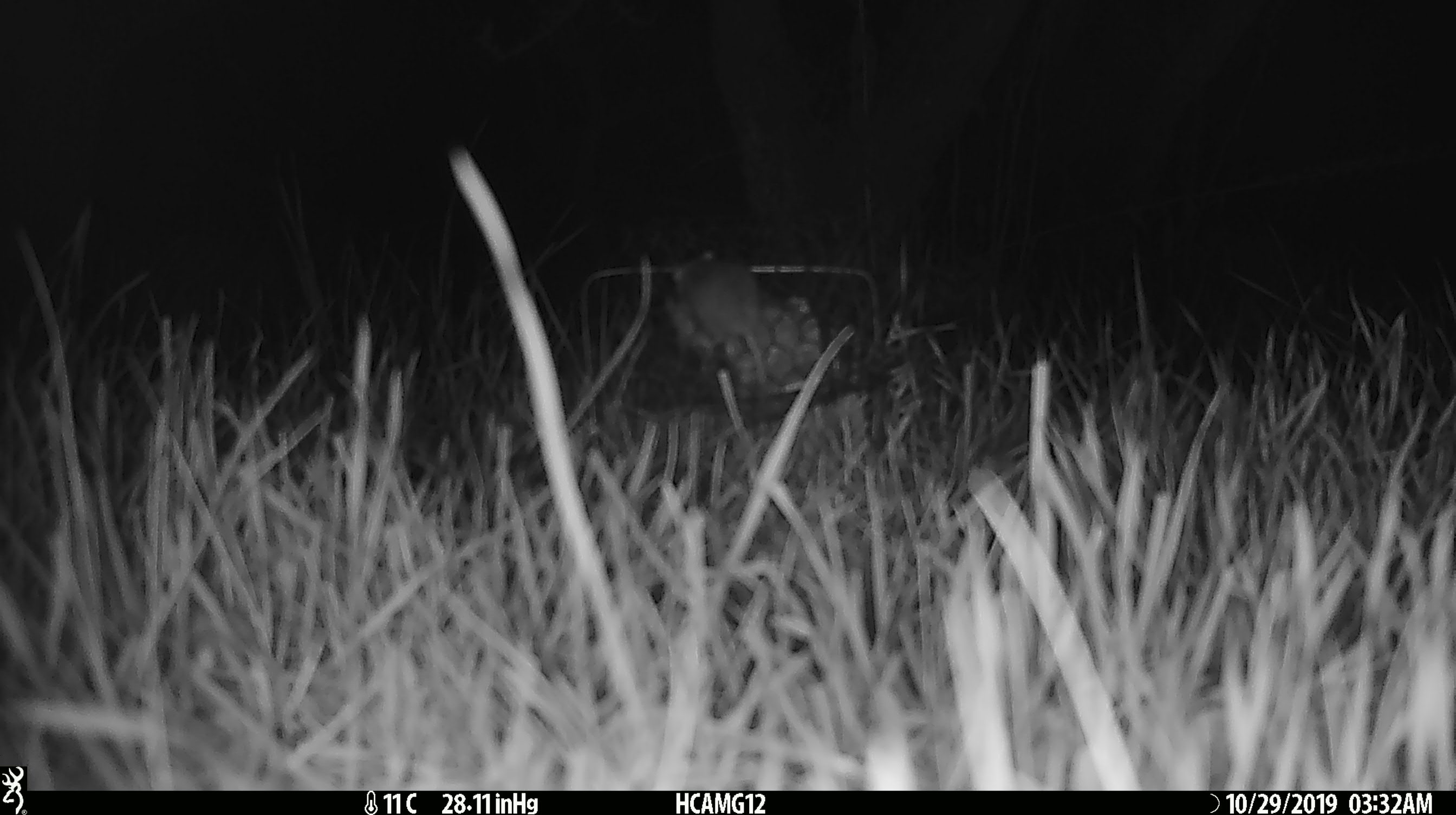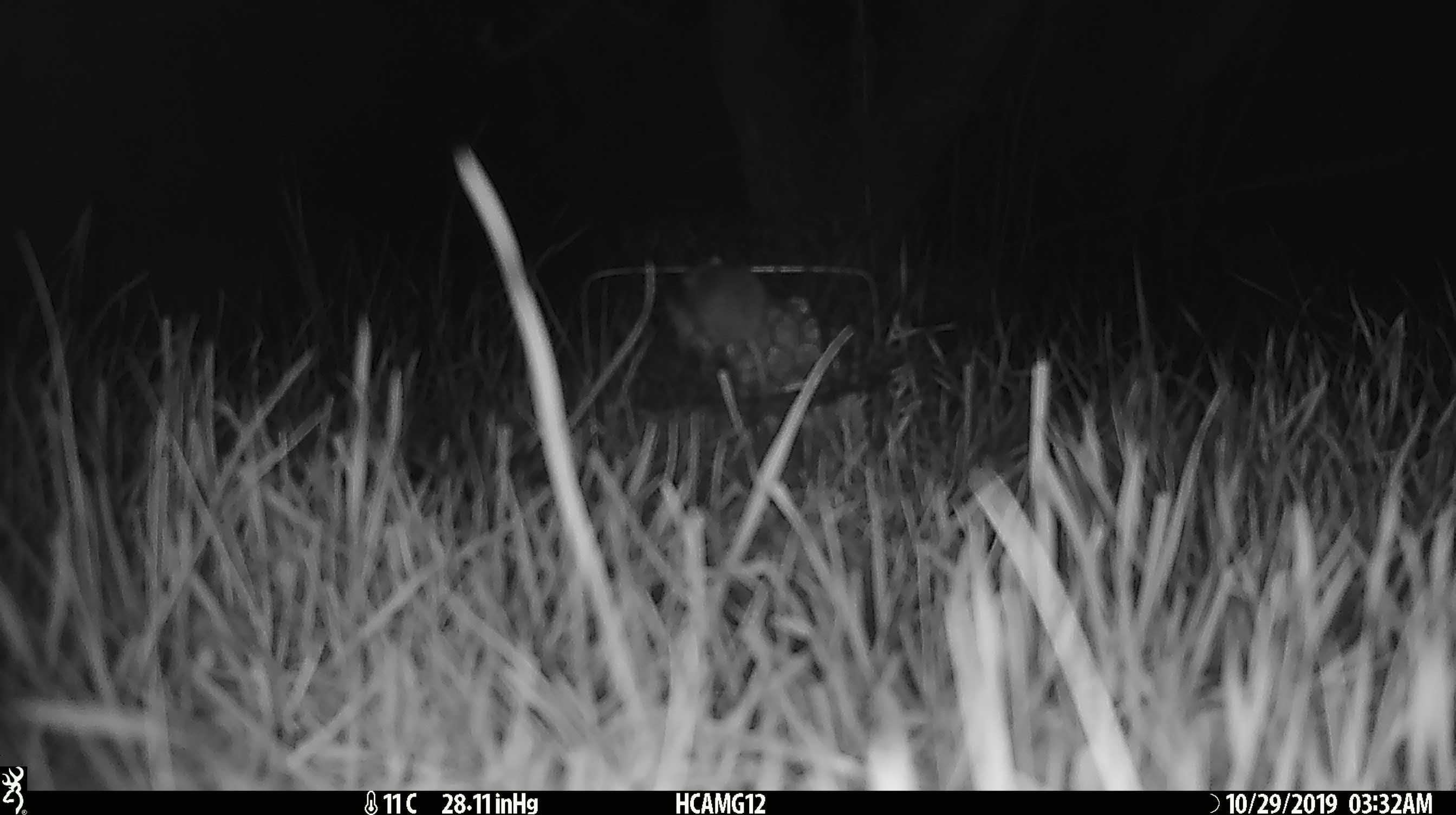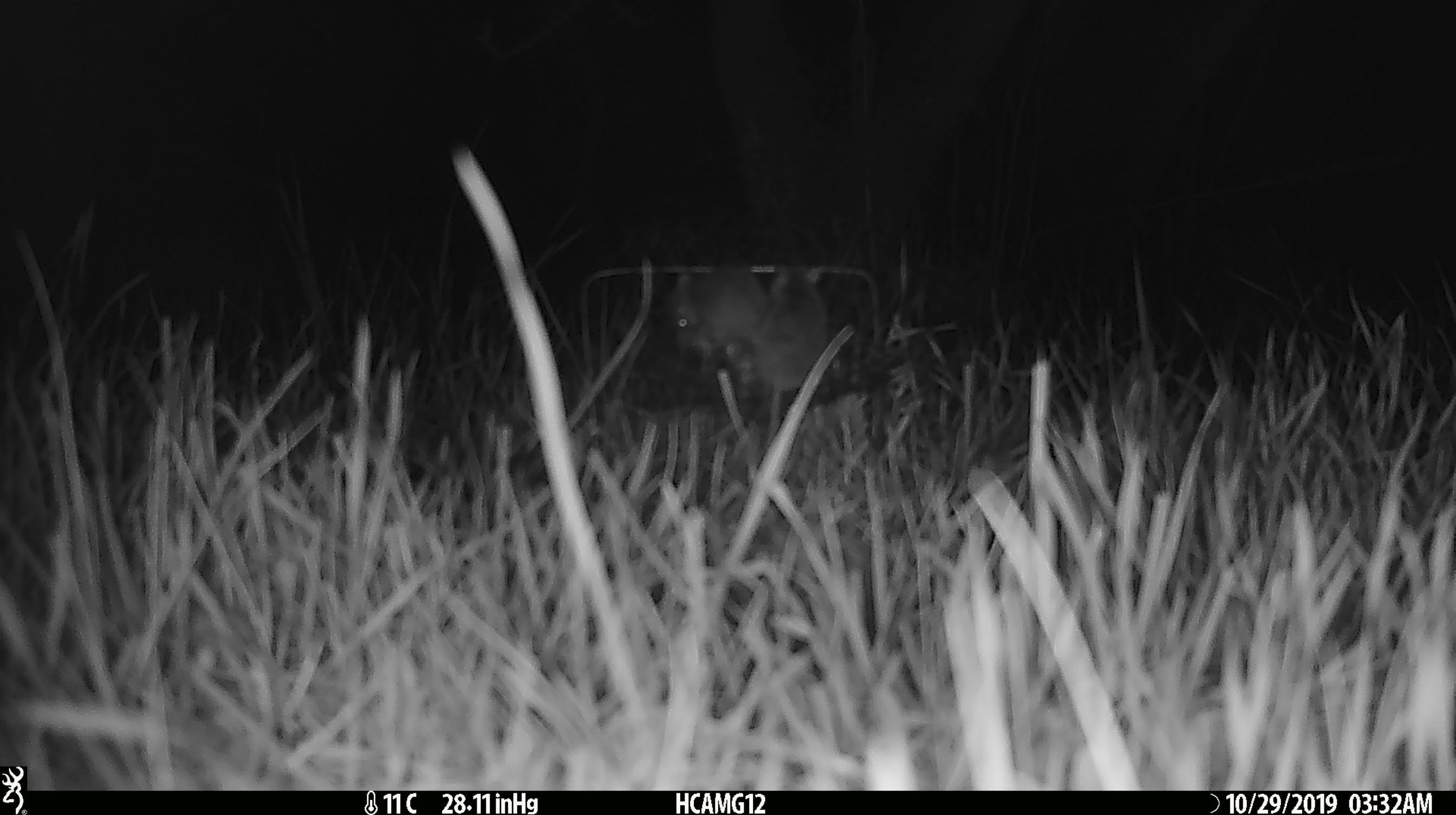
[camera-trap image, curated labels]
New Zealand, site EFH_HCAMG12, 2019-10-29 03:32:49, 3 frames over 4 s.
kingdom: Animalia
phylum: Chordata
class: Mammalia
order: Rodentia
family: Muridae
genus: Mus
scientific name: Mus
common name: mouse